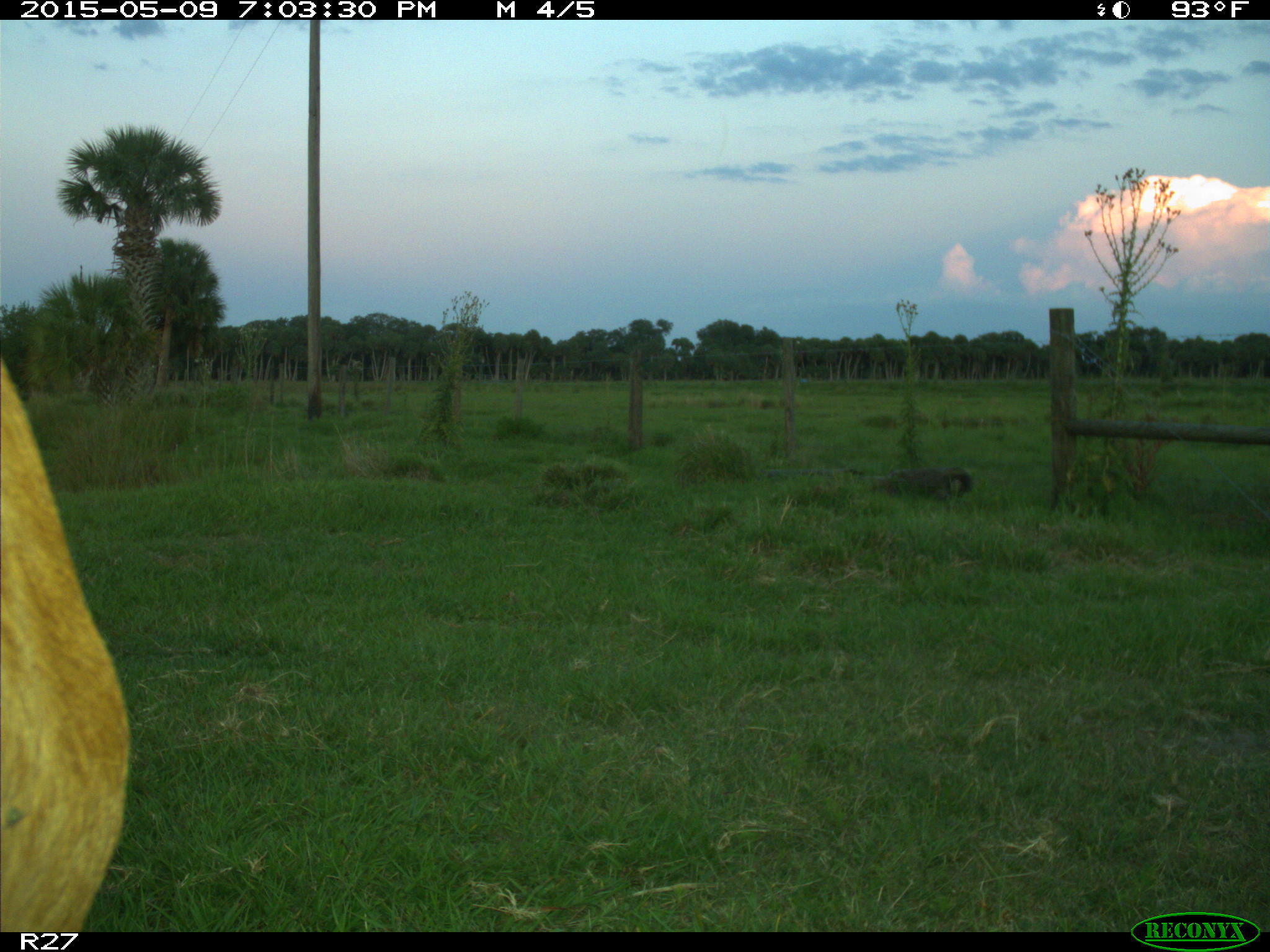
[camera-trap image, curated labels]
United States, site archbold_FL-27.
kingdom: Animalia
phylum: Chordata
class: Mammalia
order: Artiodactyla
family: Bovidae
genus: Bos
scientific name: Bos taurus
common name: domestic cow